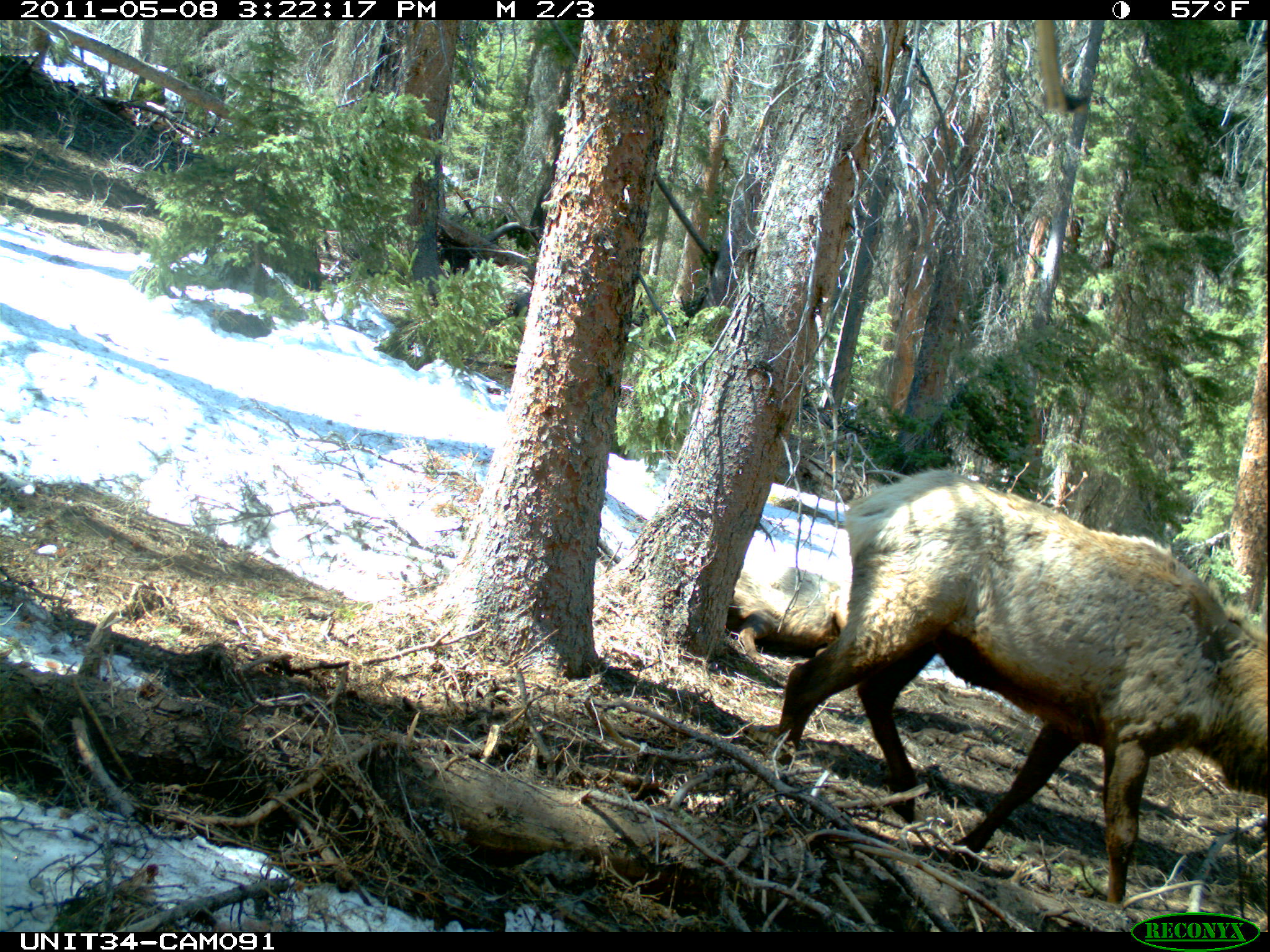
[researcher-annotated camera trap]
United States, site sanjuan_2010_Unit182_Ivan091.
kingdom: Animalia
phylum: Chordata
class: Mammalia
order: Artiodactyla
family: Cervidae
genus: Cervus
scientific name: Cervus elaphus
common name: red deer